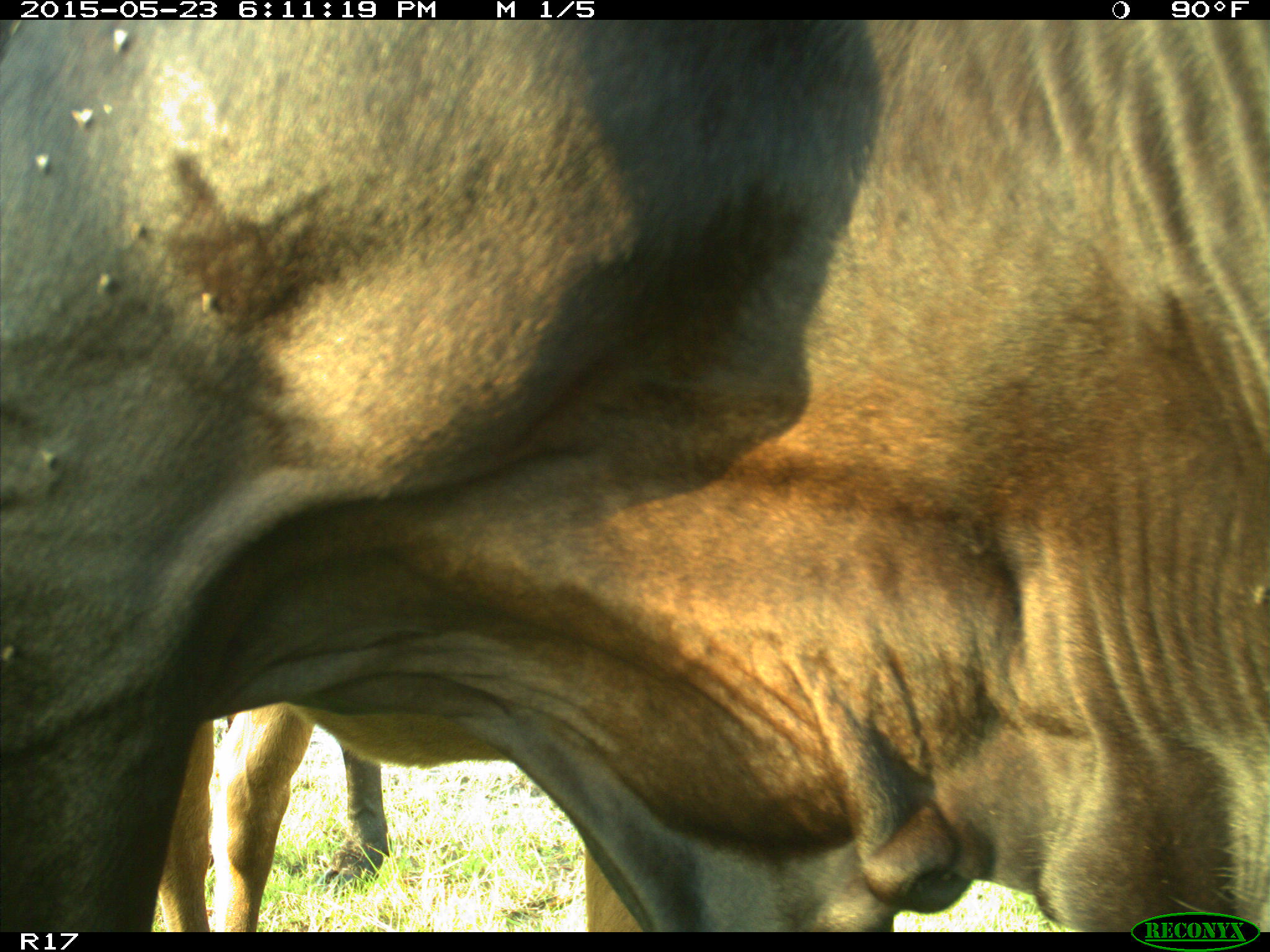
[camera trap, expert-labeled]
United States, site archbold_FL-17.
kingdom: Animalia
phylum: Chordata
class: Mammalia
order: Artiodactyla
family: Bovidae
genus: Bos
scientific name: Bos taurus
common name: domestic cow